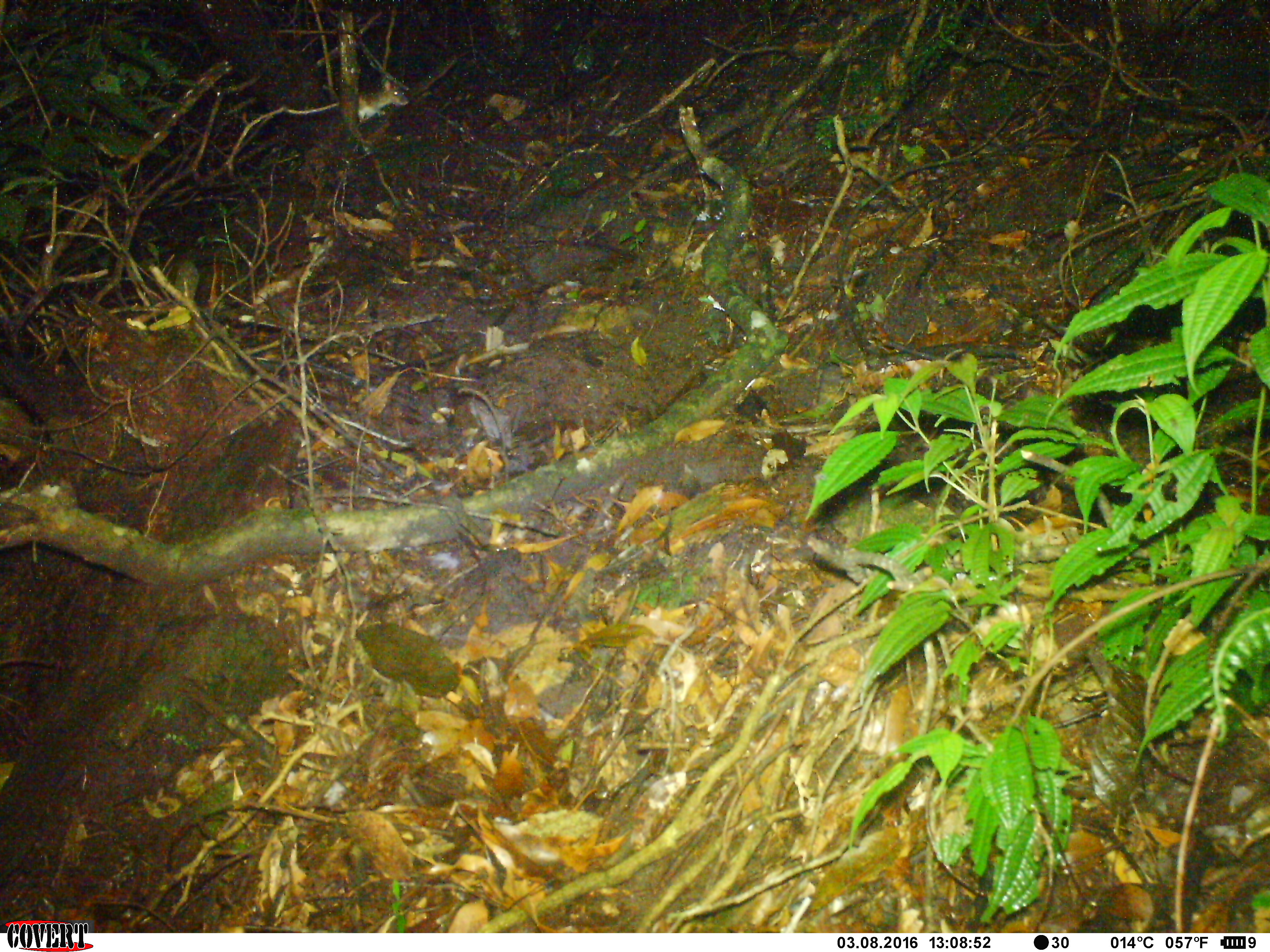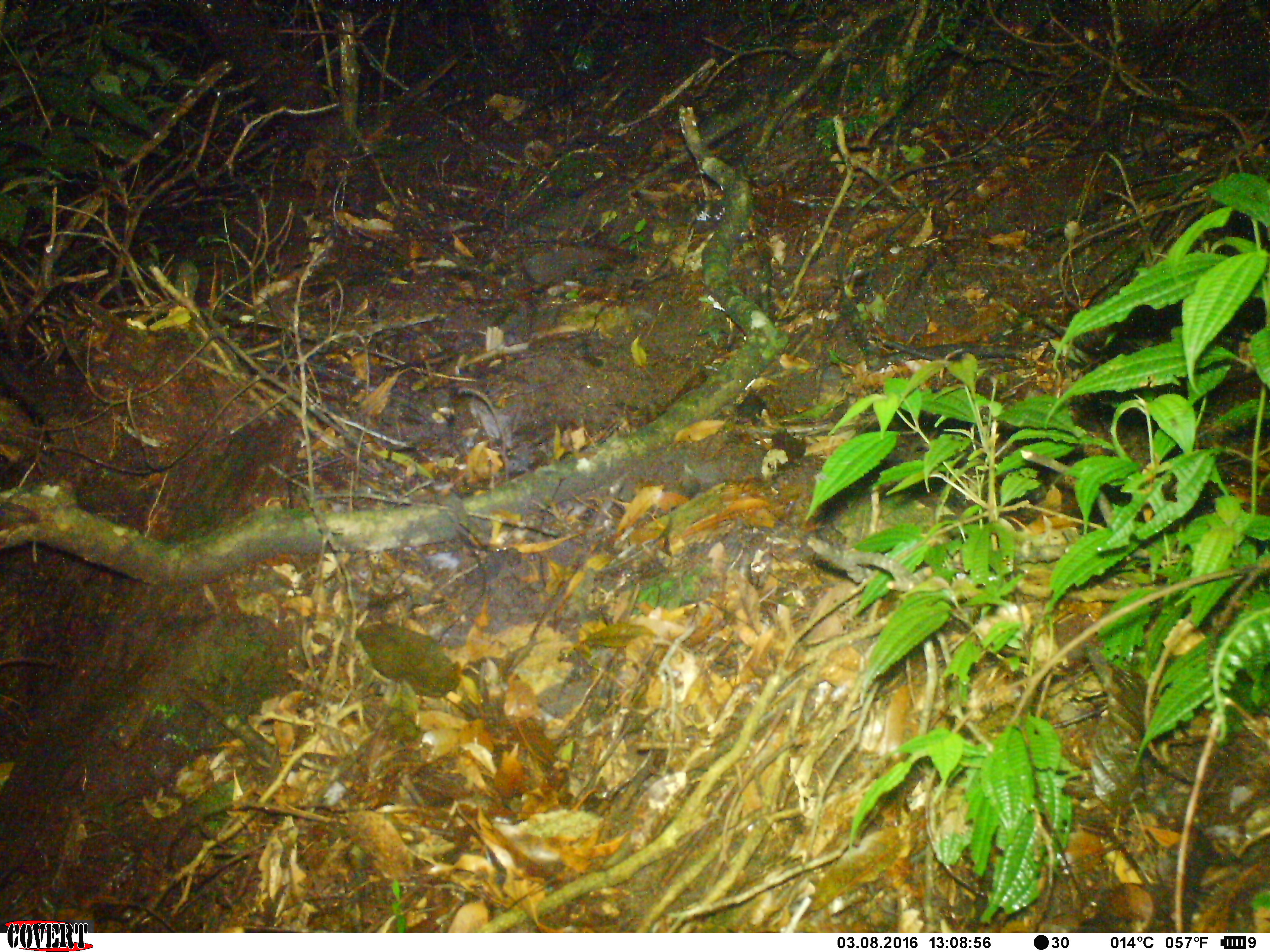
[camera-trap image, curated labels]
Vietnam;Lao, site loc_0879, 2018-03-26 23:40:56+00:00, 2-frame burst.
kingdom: Animalia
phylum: Chordata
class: Mammalia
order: Rodentia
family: Muridae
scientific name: Muridae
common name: old-world mice and rats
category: unidentified murid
Unidentified murid (old-world mice and rats) (Muridae). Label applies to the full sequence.